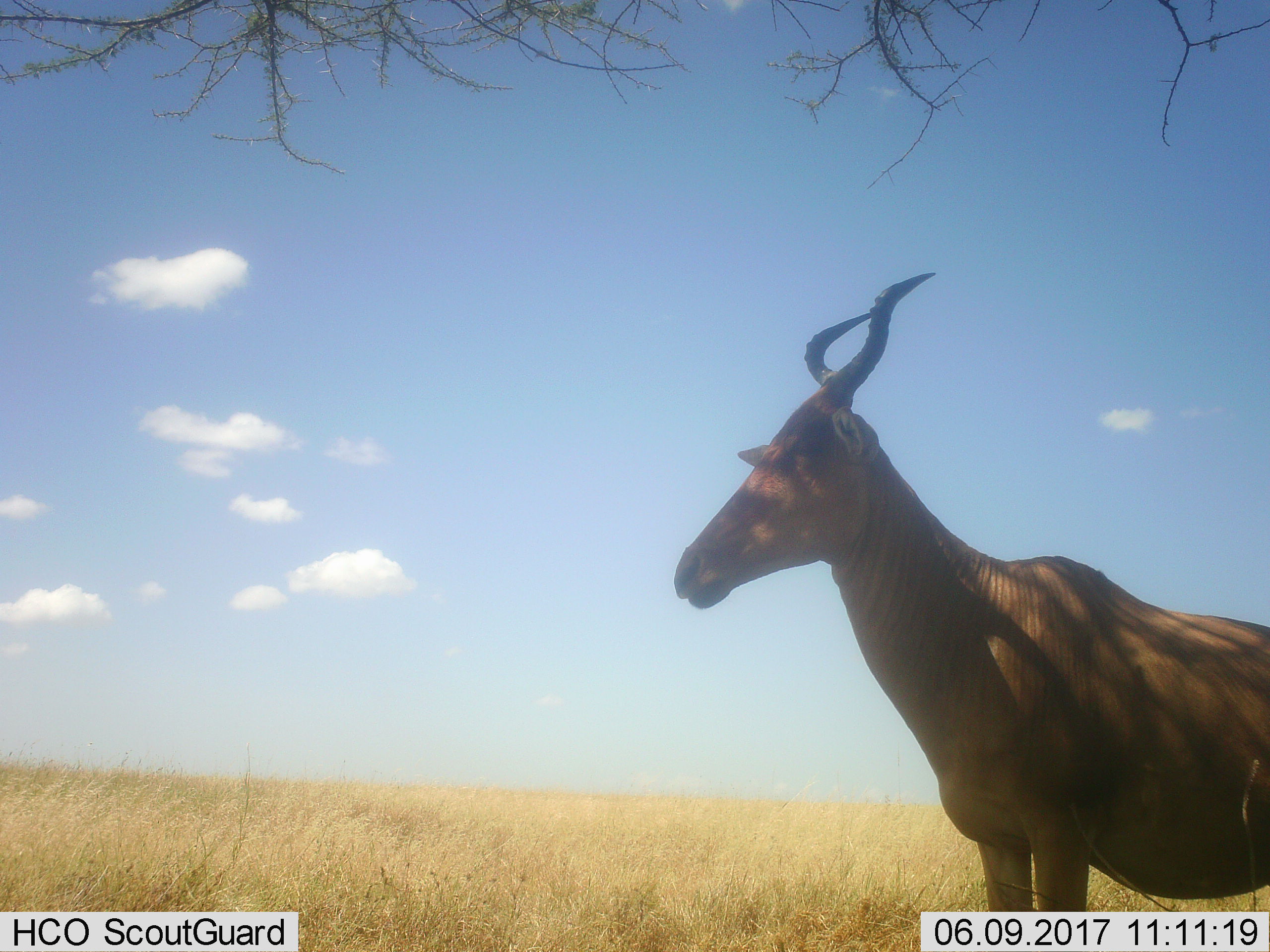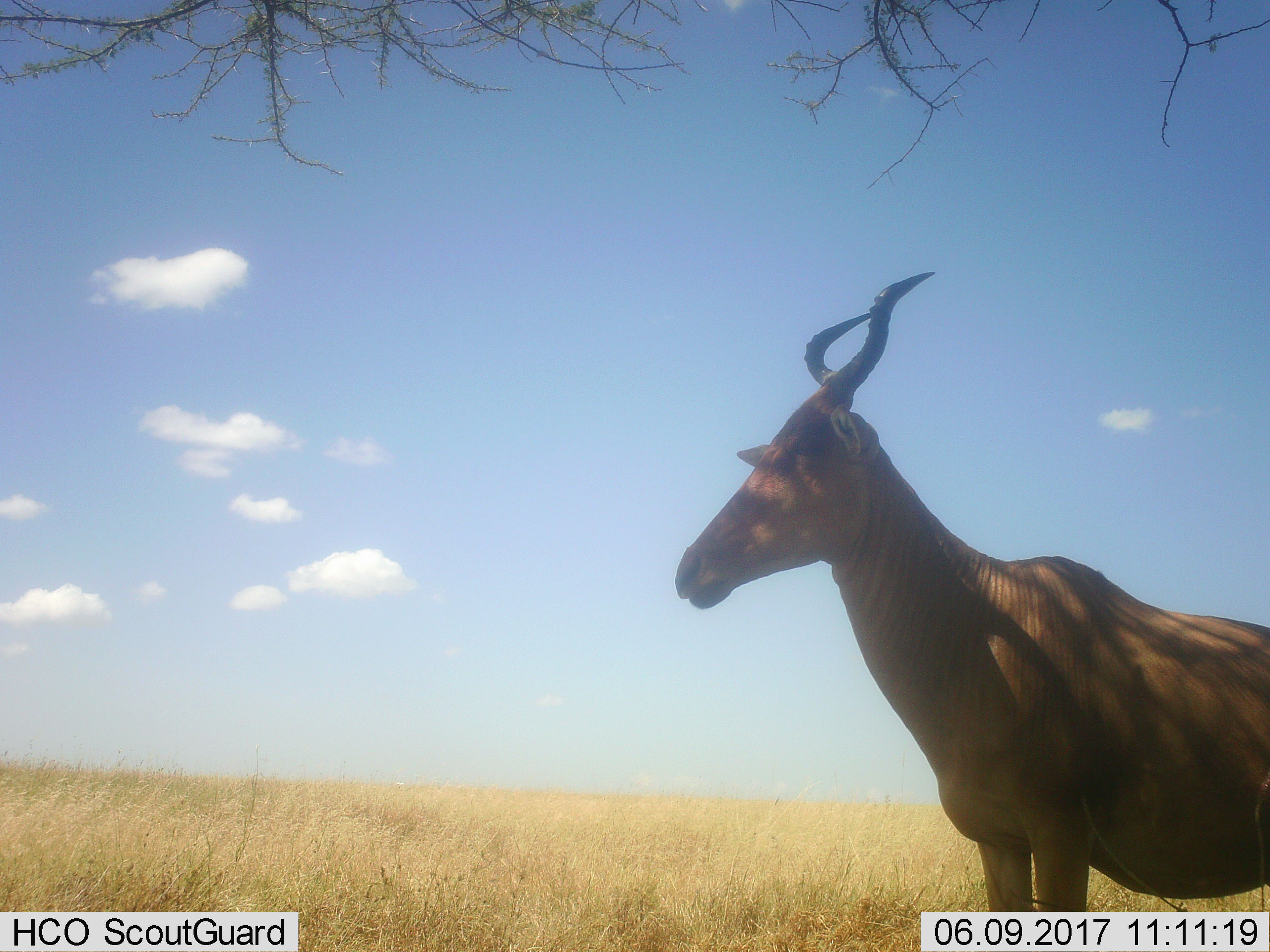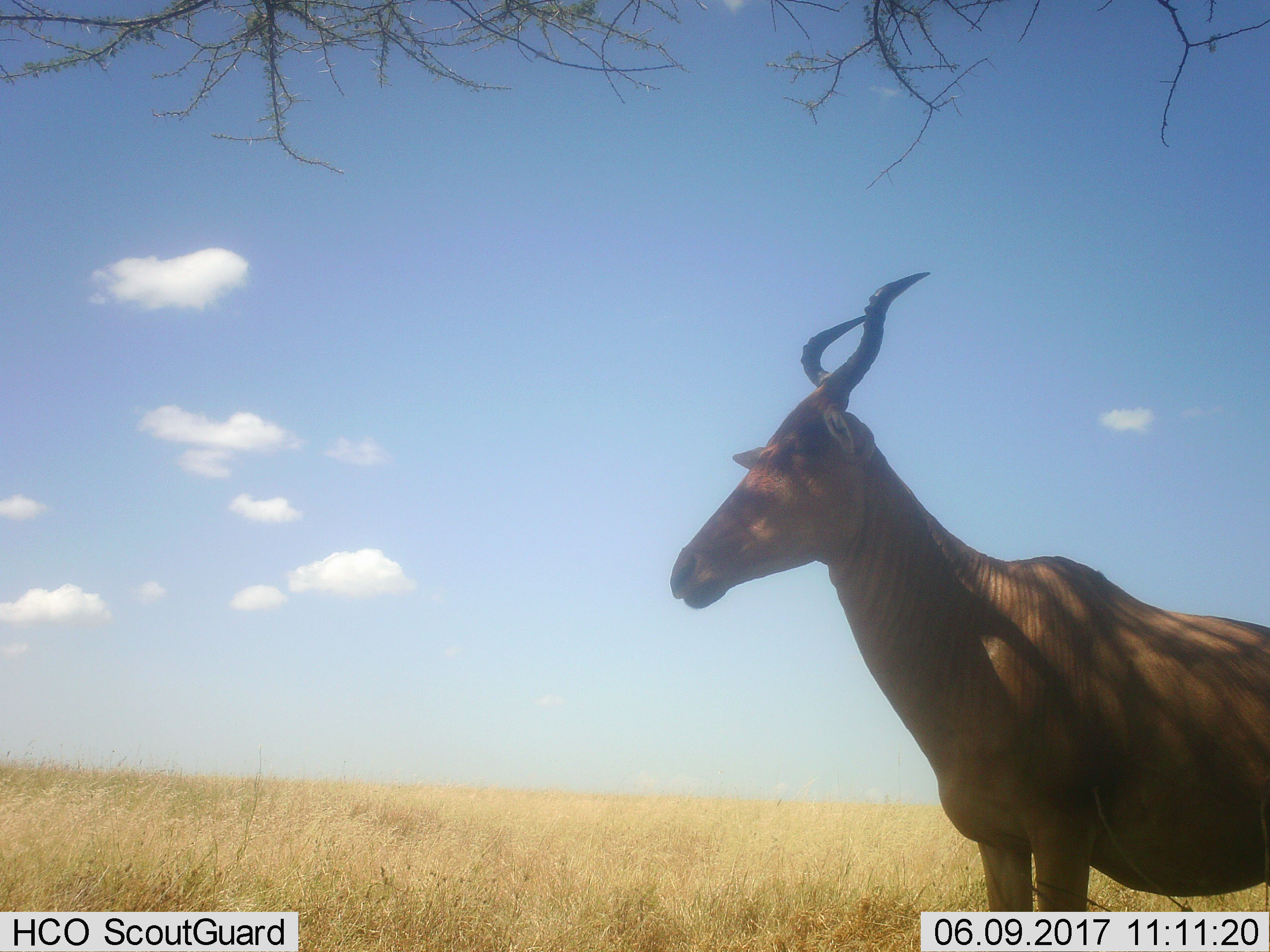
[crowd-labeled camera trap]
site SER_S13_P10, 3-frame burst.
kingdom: Animalia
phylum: Chordata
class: Mammalia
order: Artiodactyla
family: Bovidae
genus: Alcelaphus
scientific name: Alcelaphus buselaphus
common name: hartebeest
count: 1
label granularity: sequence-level